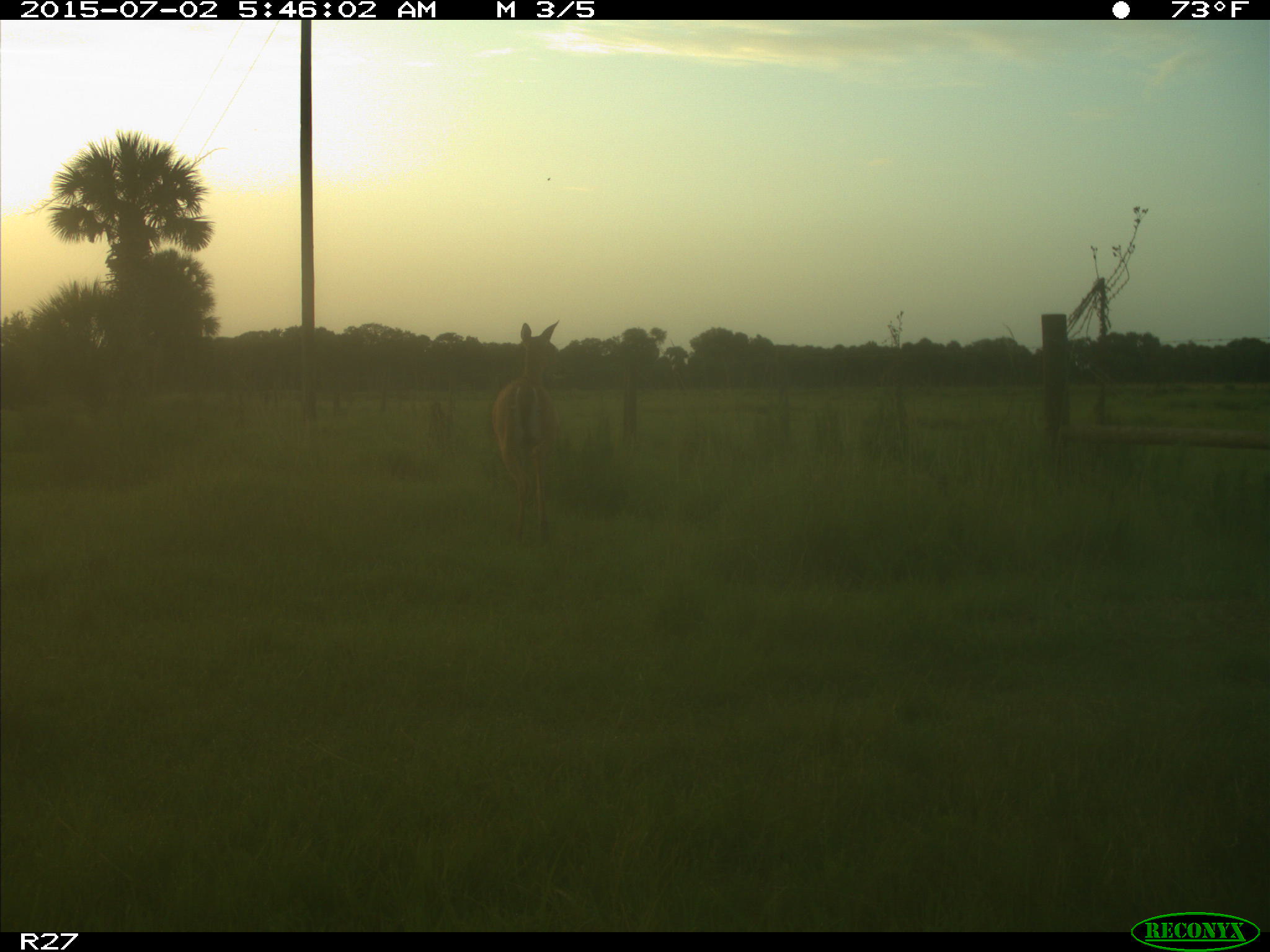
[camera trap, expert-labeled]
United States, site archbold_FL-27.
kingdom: Animalia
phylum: Chordata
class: Mammalia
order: Artiodactyla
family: Cervidae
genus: Odocoileus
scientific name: Odocoileus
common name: deer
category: unidentified deer